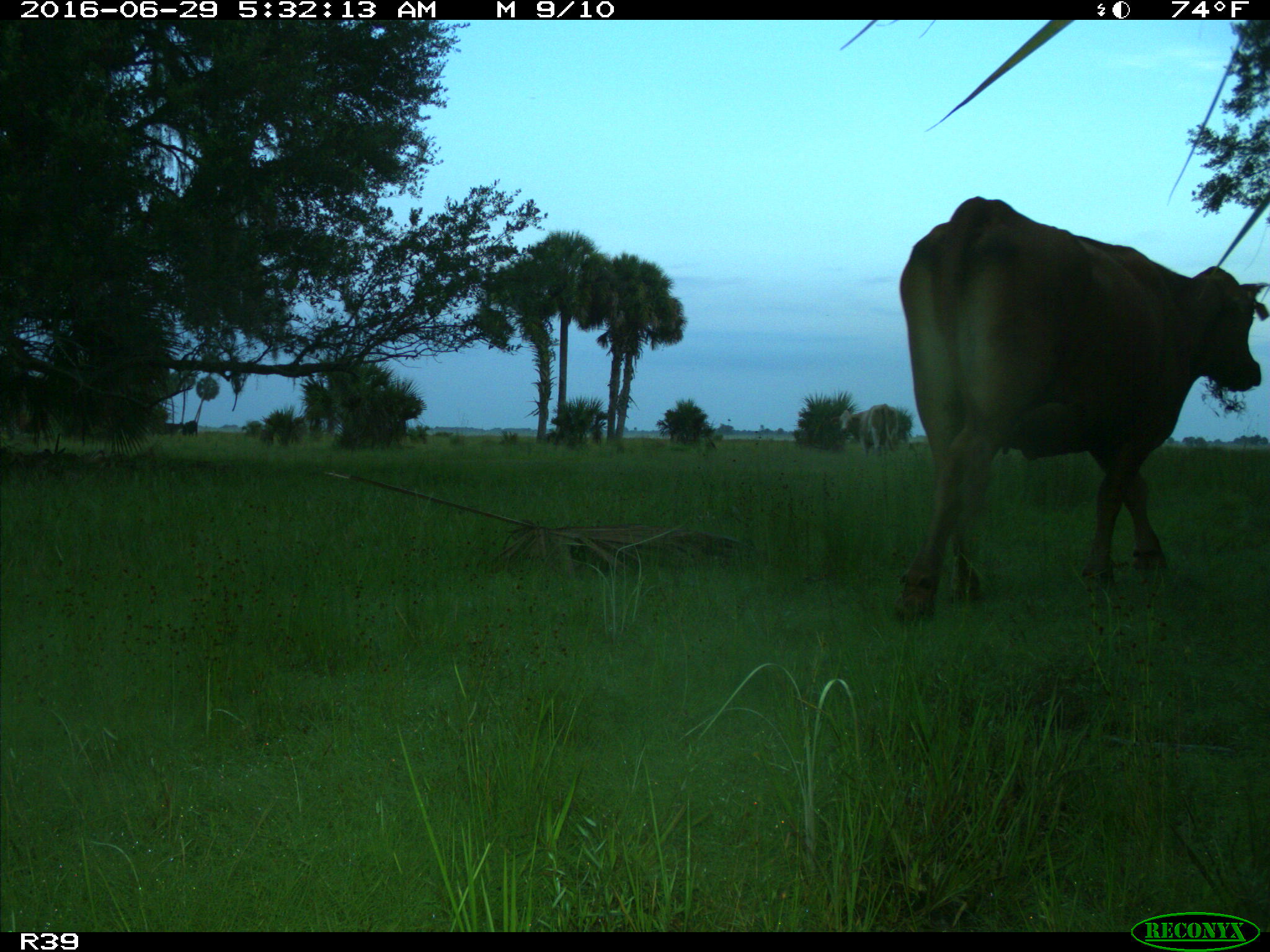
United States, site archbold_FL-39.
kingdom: Animalia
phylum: Chordata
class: Mammalia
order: Artiodactyla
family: Bovidae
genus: Bos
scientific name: Bos taurus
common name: domestic cow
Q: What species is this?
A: Bos taurus (domestic cow).